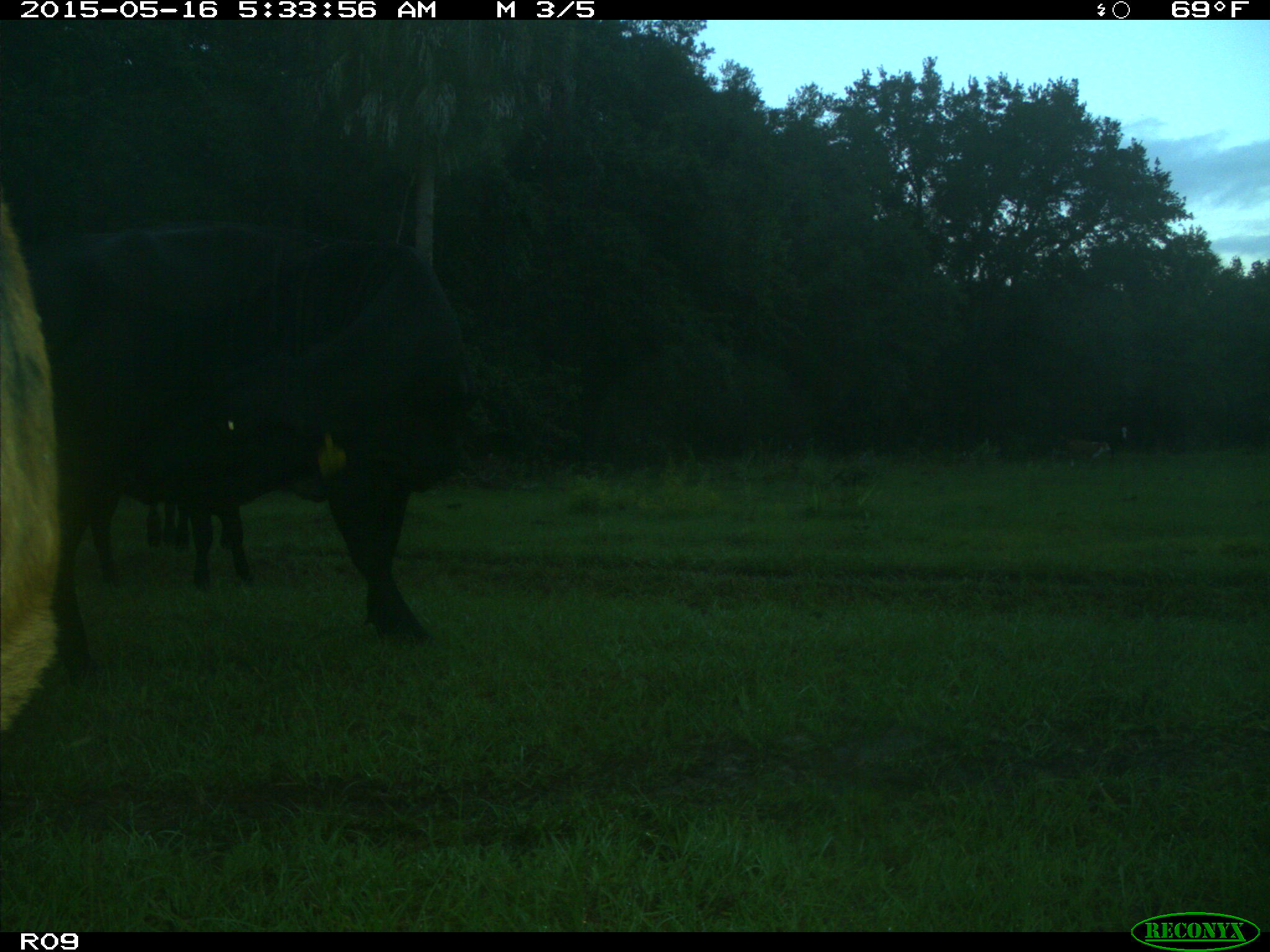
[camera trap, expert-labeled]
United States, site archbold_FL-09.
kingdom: Animalia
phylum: Chordata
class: Mammalia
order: Artiodactyla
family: Bovidae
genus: Bos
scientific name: Bos taurus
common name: domestic cow